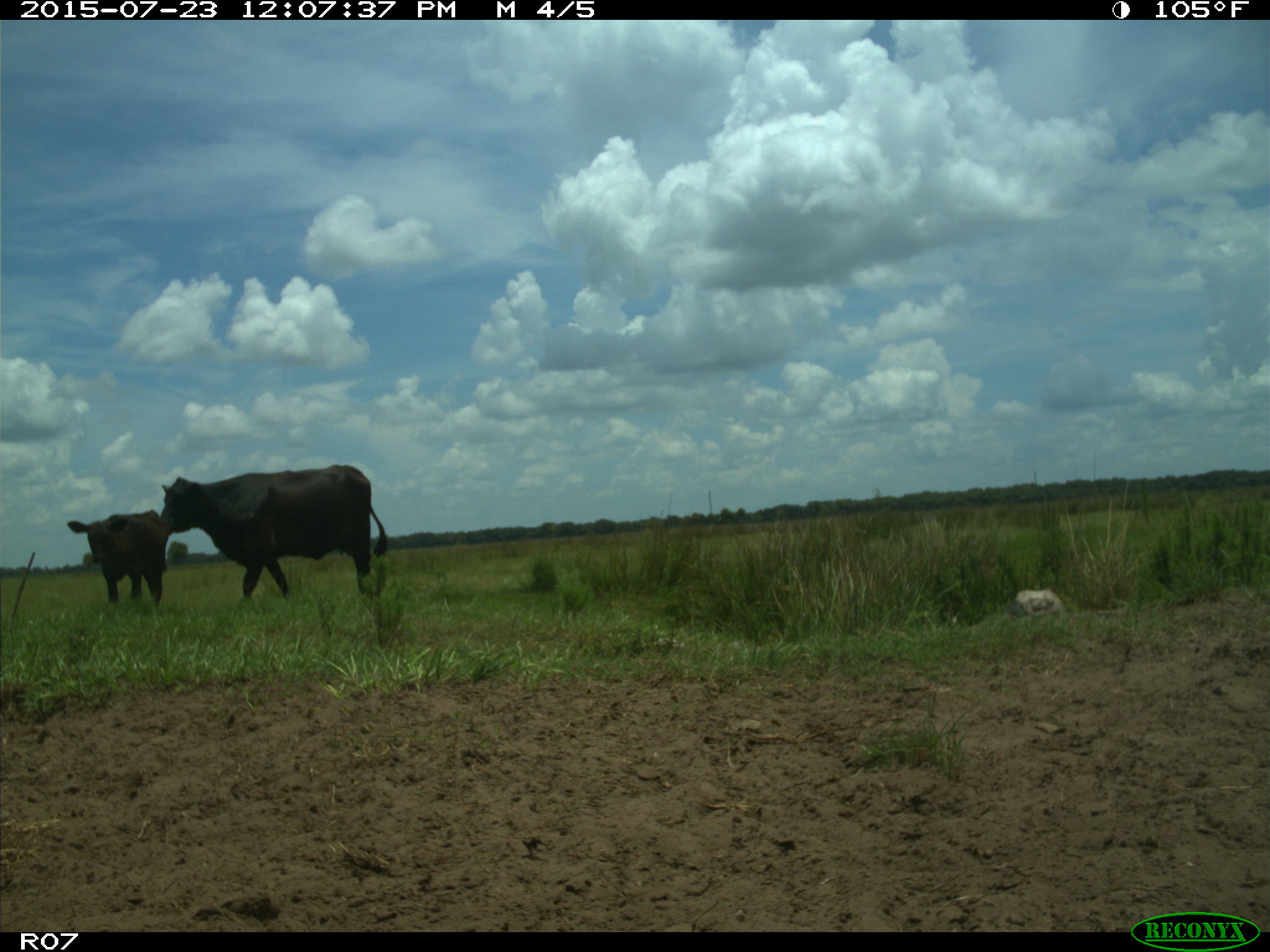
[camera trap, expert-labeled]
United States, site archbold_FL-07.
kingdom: Animalia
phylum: Chordata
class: Mammalia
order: Artiodactyla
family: Bovidae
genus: Bos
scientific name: Bos taurus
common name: domestic cow